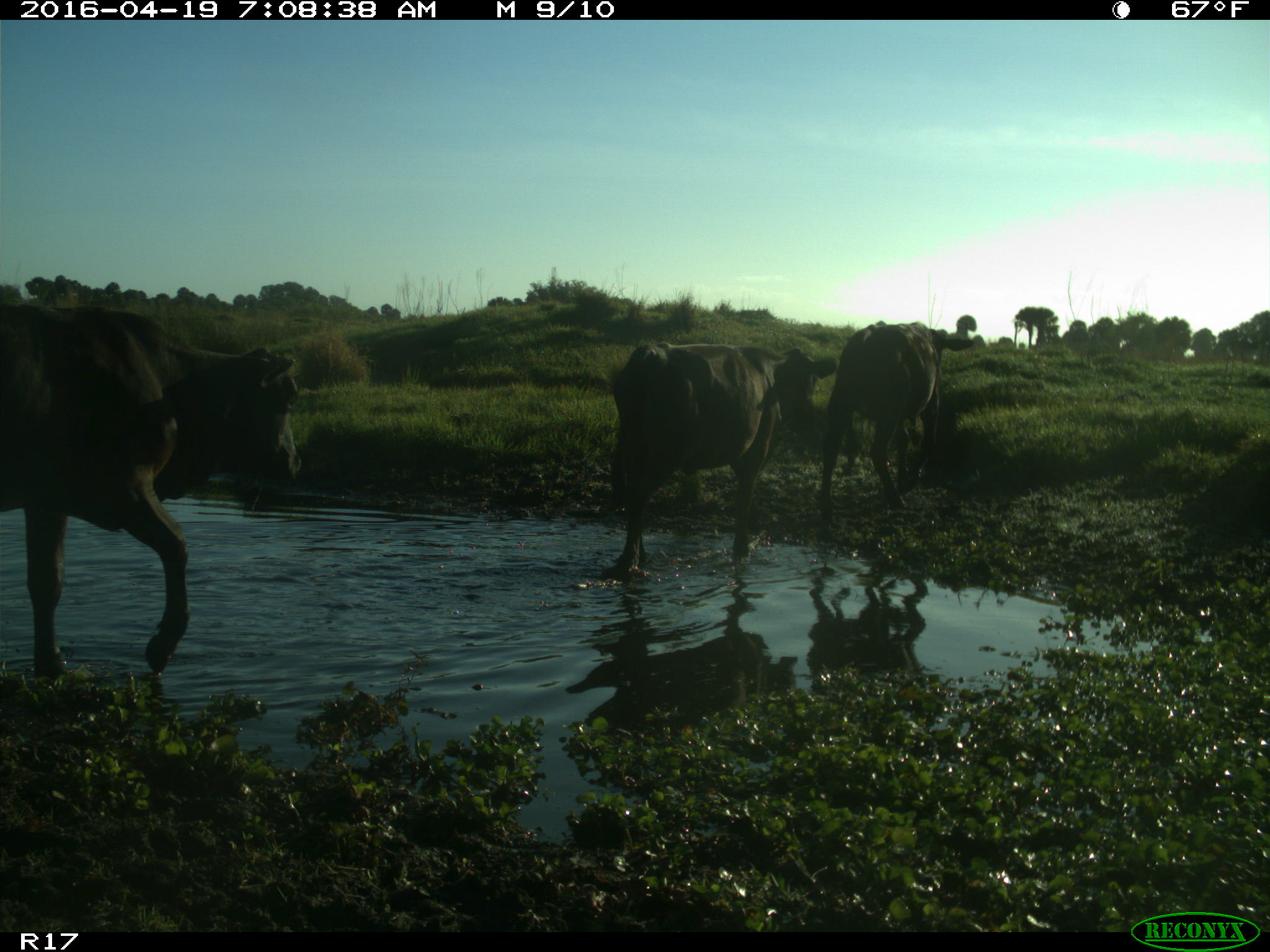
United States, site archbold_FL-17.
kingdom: Animalia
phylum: Chordata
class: Mammalia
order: Artiodactyla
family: Bovidae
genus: Bos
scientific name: Bos taurus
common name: domestic cow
Bos taurus (domestic cow).